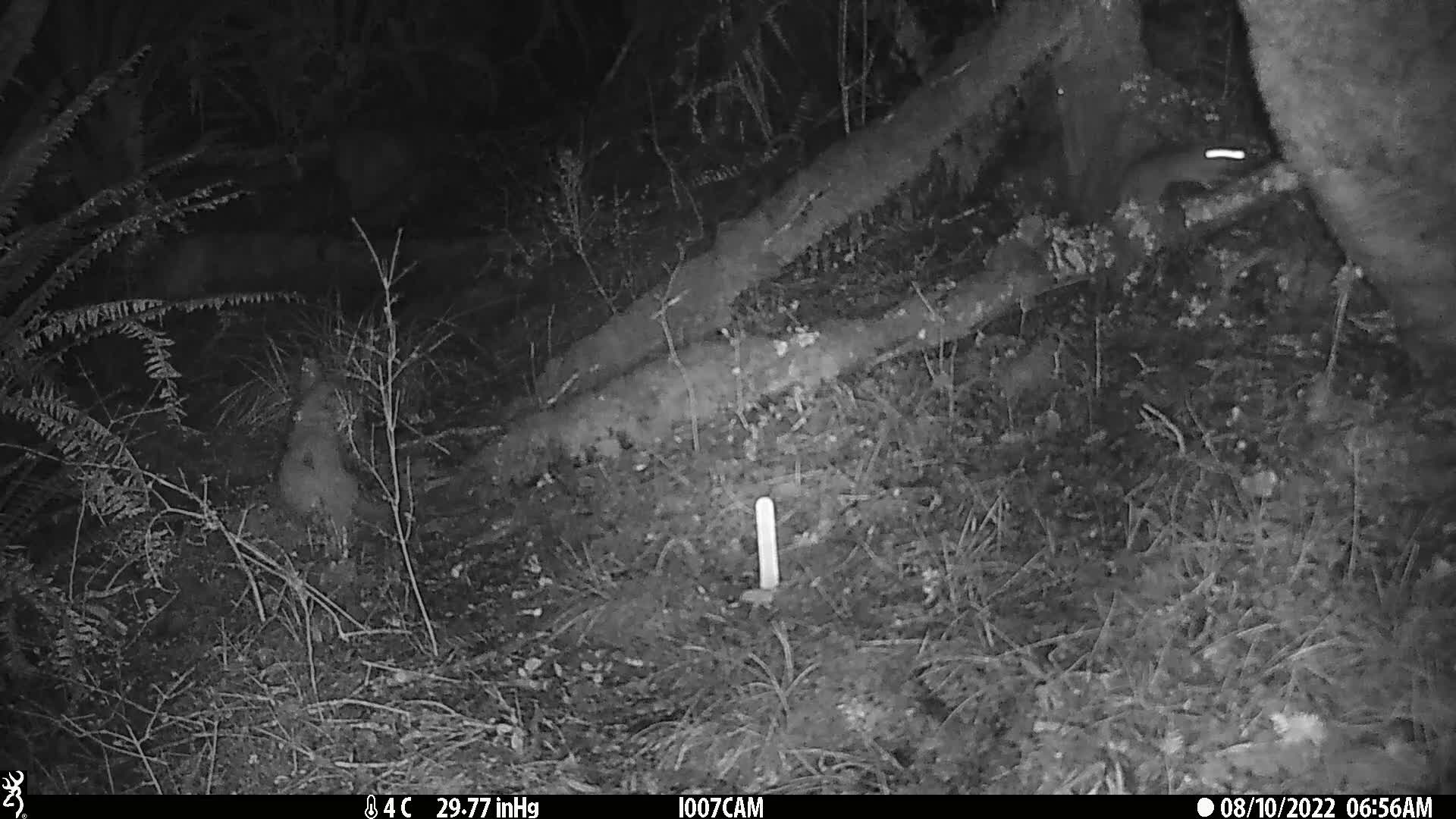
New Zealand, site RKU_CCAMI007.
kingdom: Animalia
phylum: Chordata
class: Mammalia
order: Rodentia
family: Muridae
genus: Rattus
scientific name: Rattus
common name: rat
Rat (Rattus).